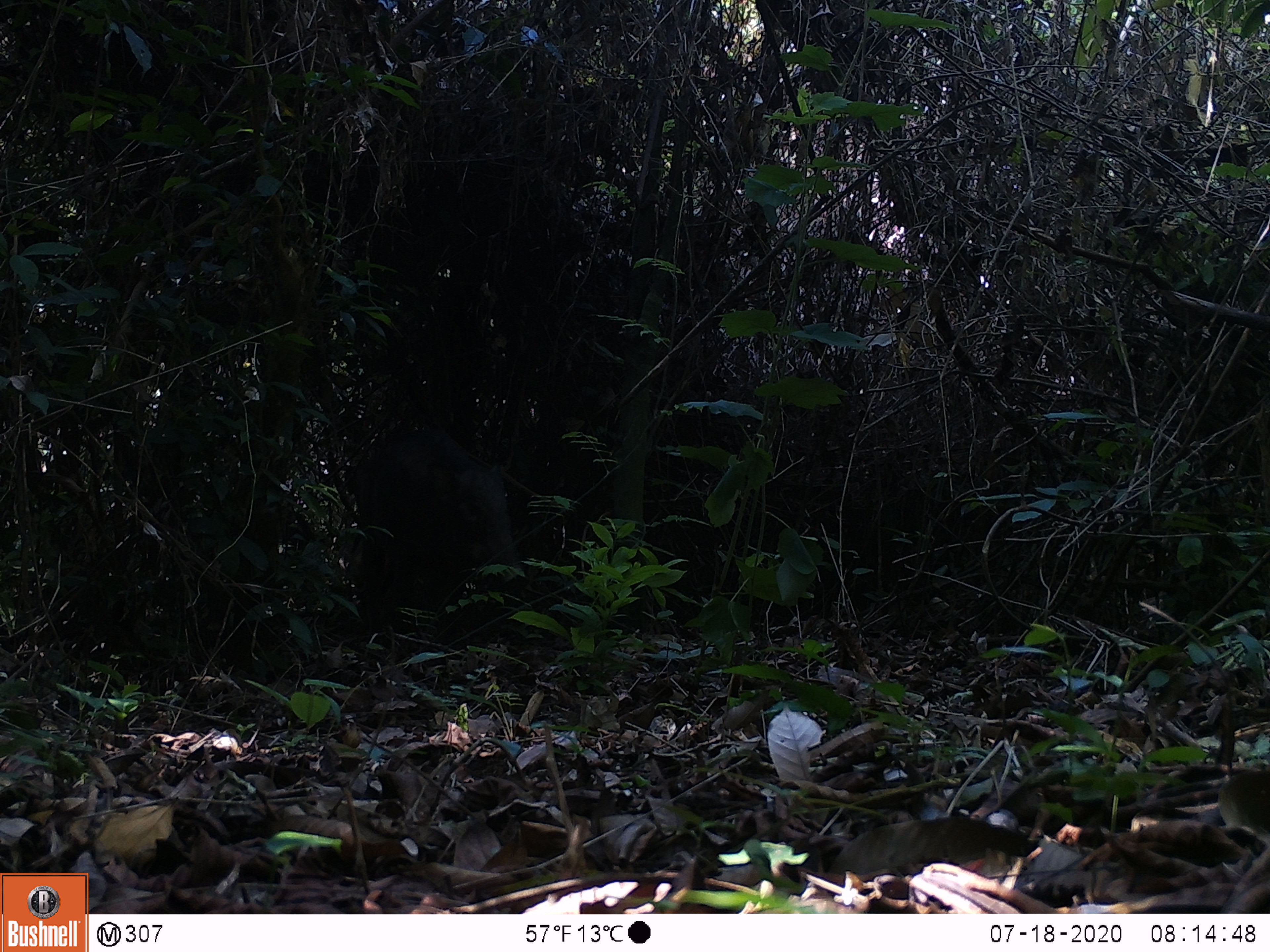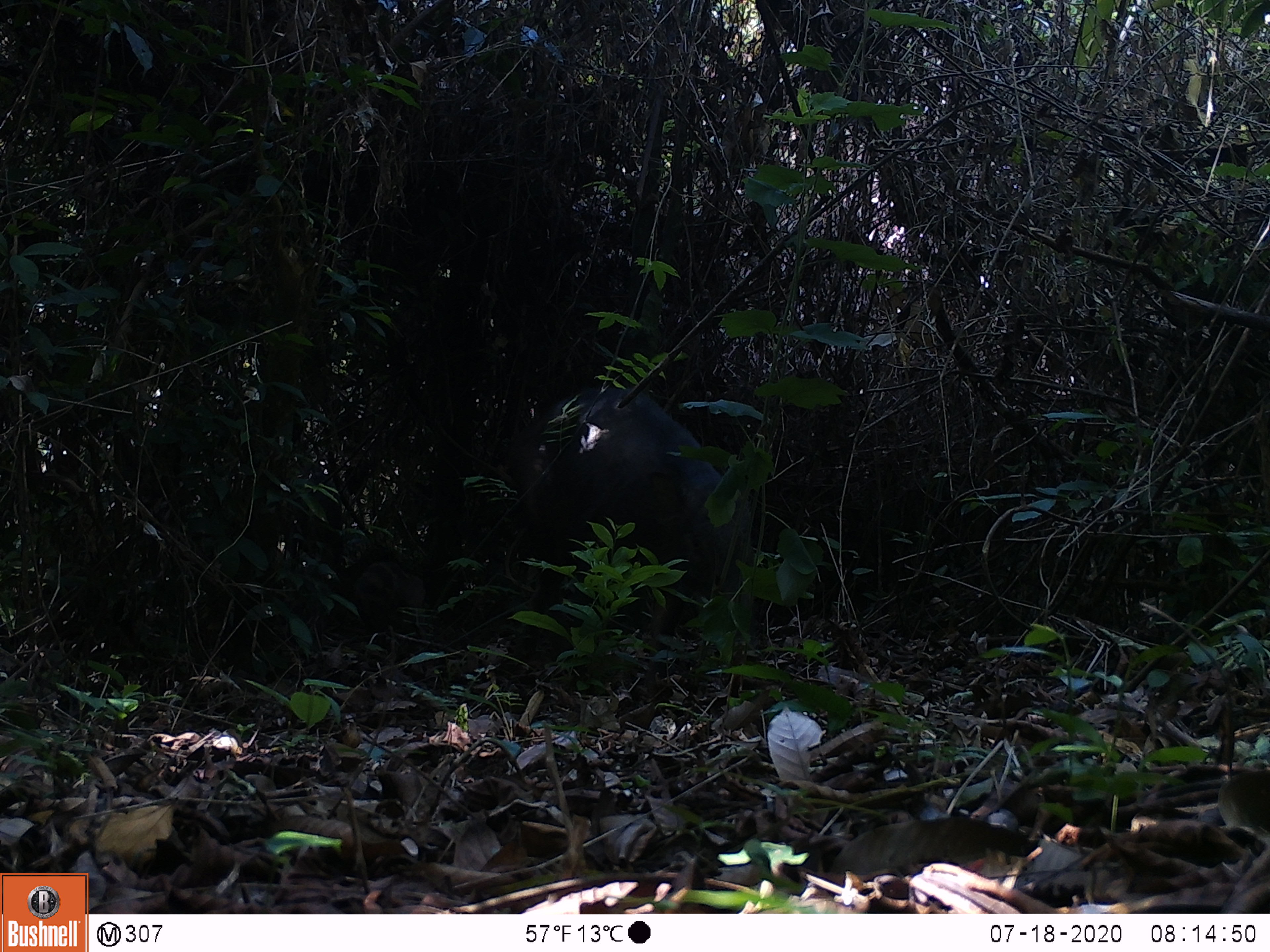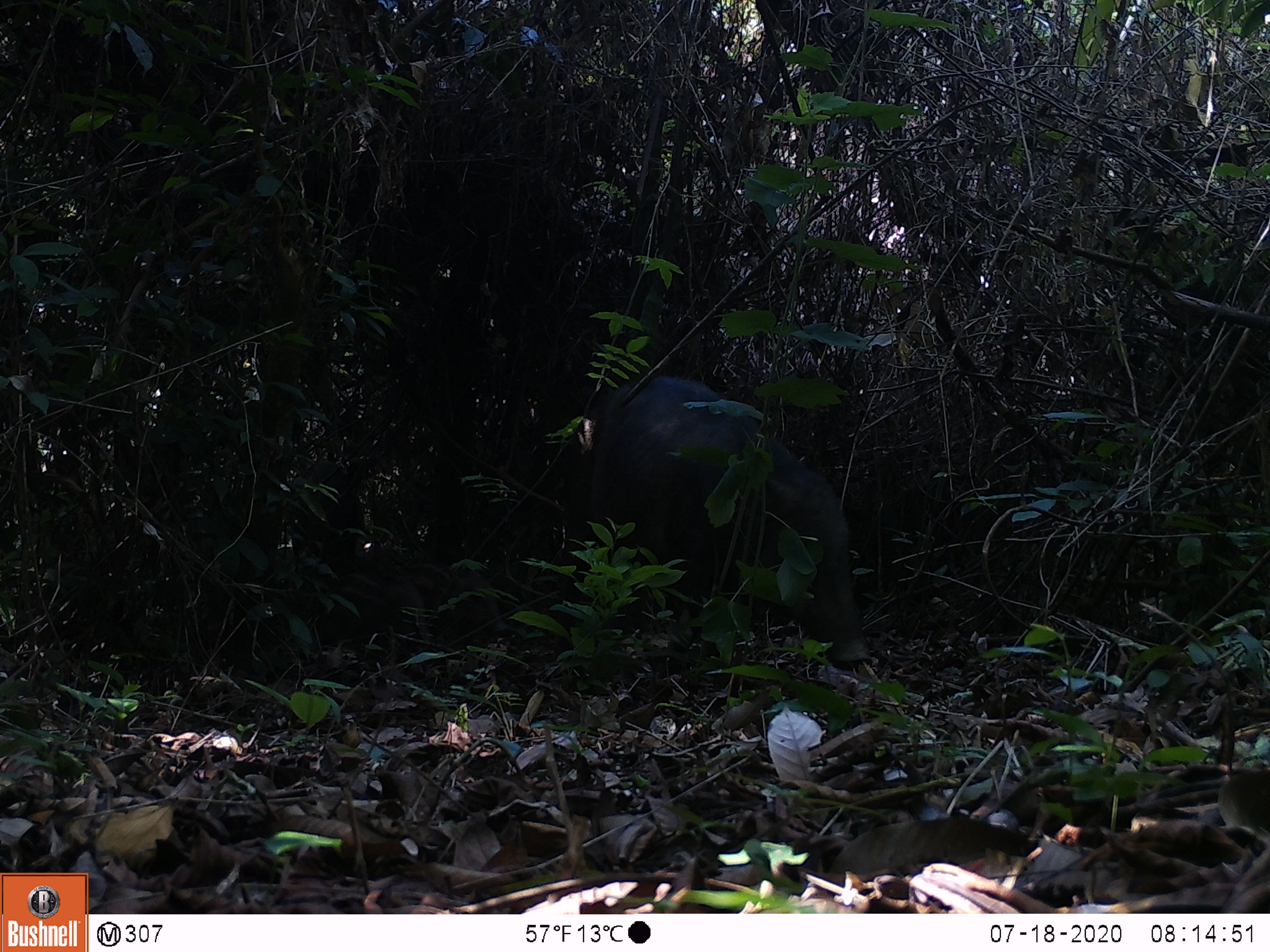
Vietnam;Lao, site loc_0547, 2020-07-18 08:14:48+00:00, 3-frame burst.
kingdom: Animalia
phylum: Chordata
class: Mammalia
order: Artiodactyla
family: Tragulidae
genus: Moschiola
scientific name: Moschiola meminna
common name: chevrotain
Chevrotain (Moschiola meminna). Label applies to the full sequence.